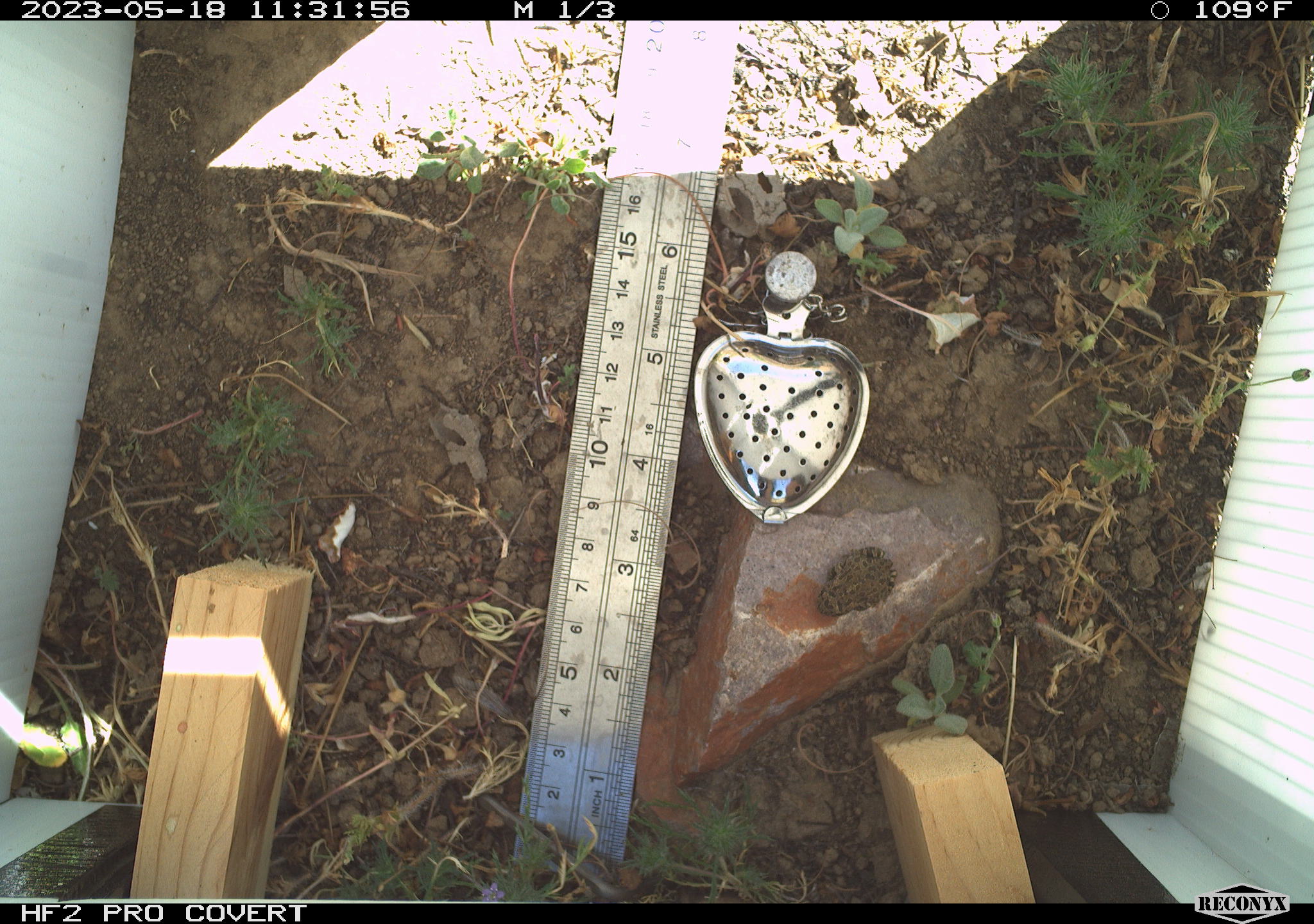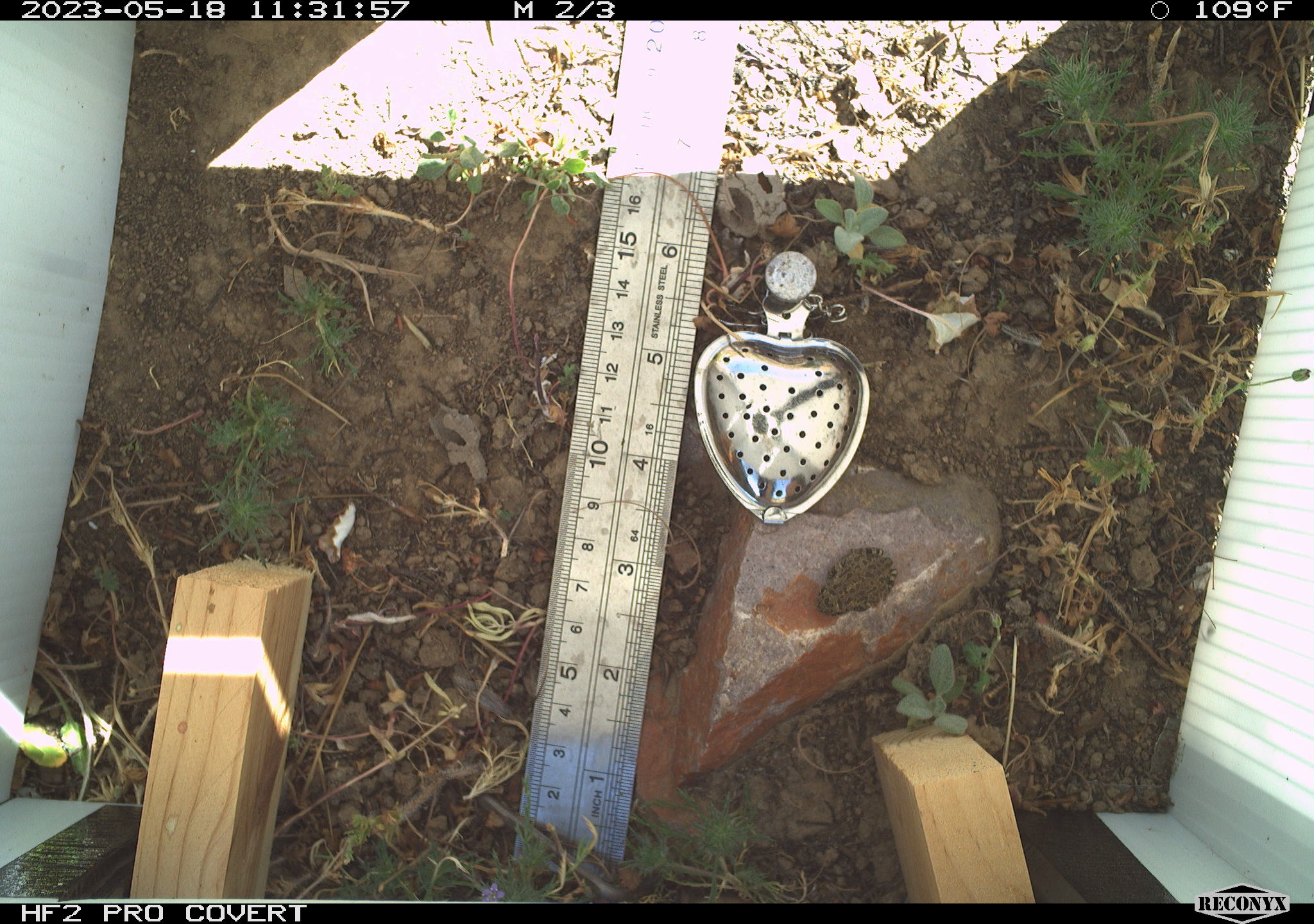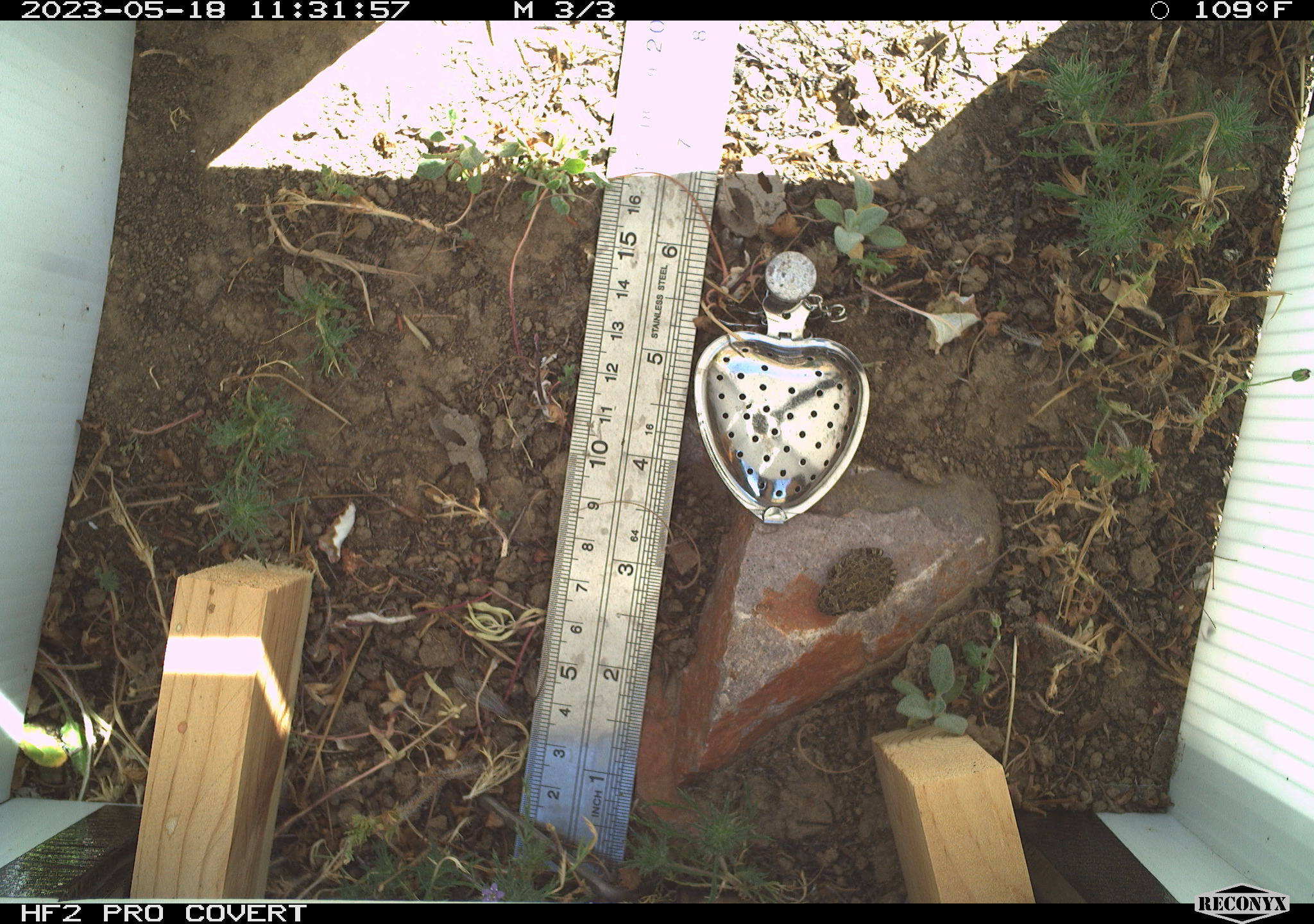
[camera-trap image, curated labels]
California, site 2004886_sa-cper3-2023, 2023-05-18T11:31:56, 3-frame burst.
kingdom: Animalia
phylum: Chordata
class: Amphibia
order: Anura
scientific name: Anura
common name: frogs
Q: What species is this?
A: Frogs (Anura).